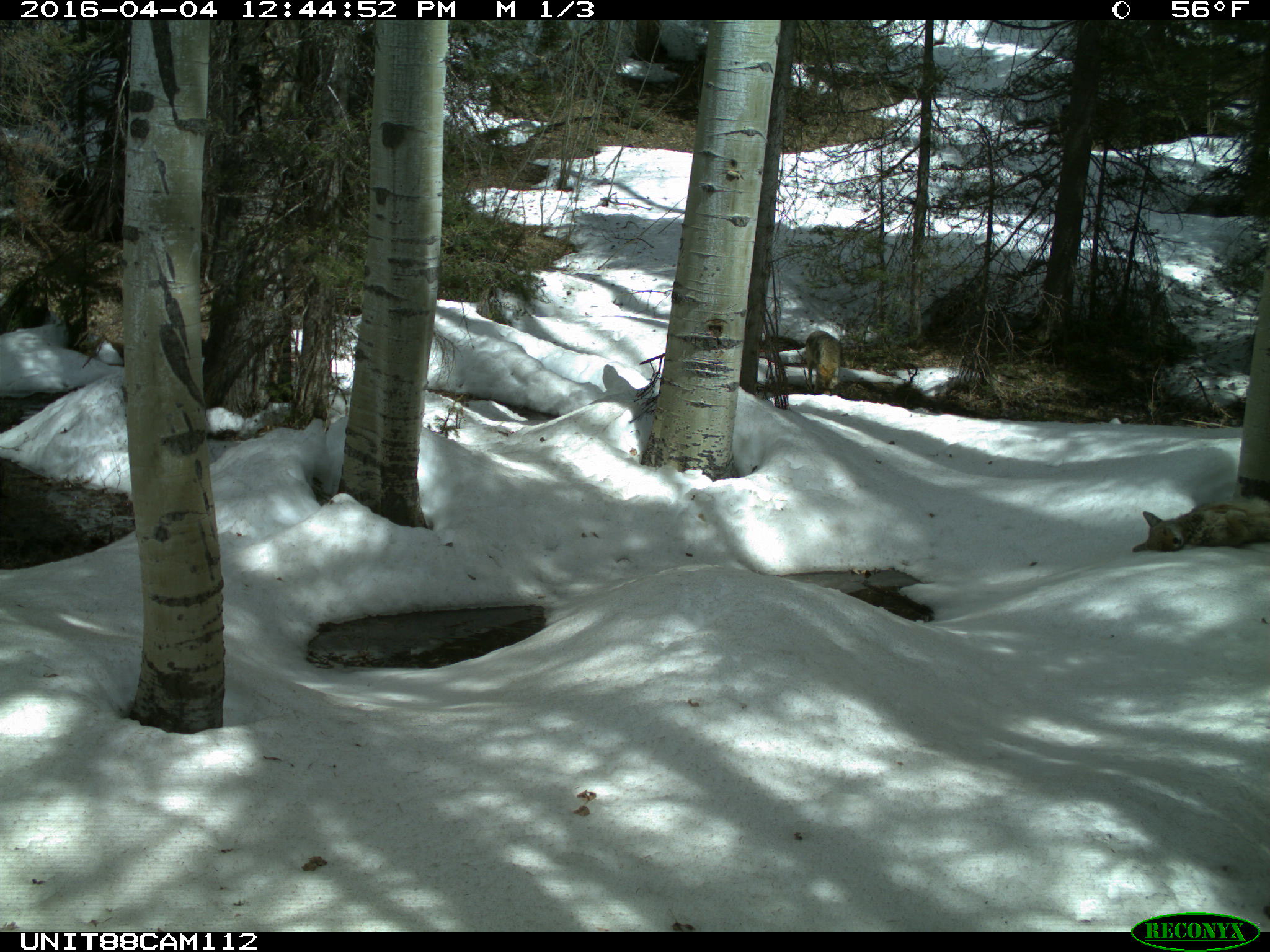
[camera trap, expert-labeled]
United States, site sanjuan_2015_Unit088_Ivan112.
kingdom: Animalia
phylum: Chordata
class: Mammalia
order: Carnivora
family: Canidae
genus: Canis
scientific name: Canis latrans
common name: coyote